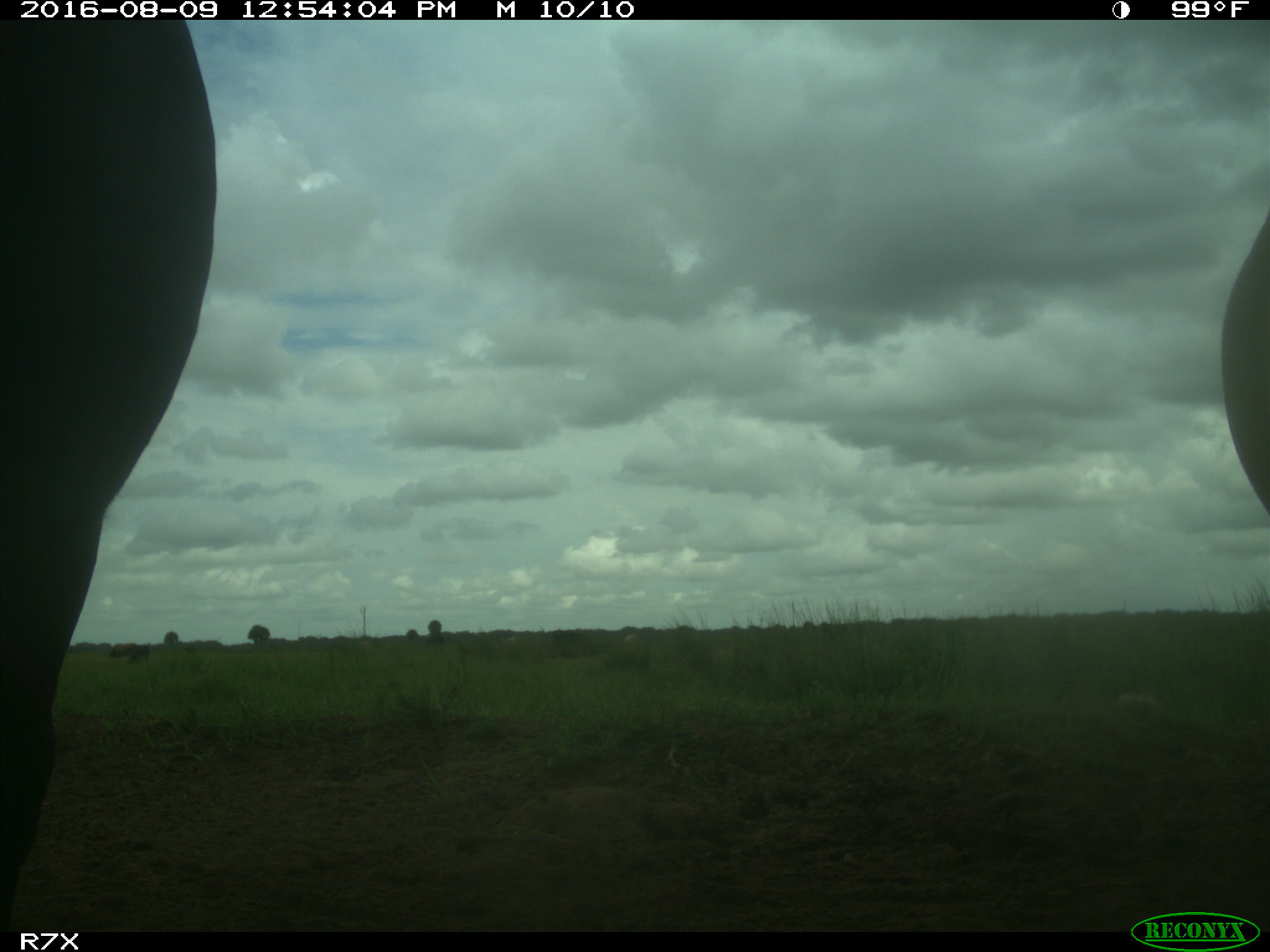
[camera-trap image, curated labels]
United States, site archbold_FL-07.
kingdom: Animalia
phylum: Chordata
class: Mammalia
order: Artiodactyla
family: Bovidae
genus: Bos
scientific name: Bos taurus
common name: domestic cow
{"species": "Bos taurus (domestic cow)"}